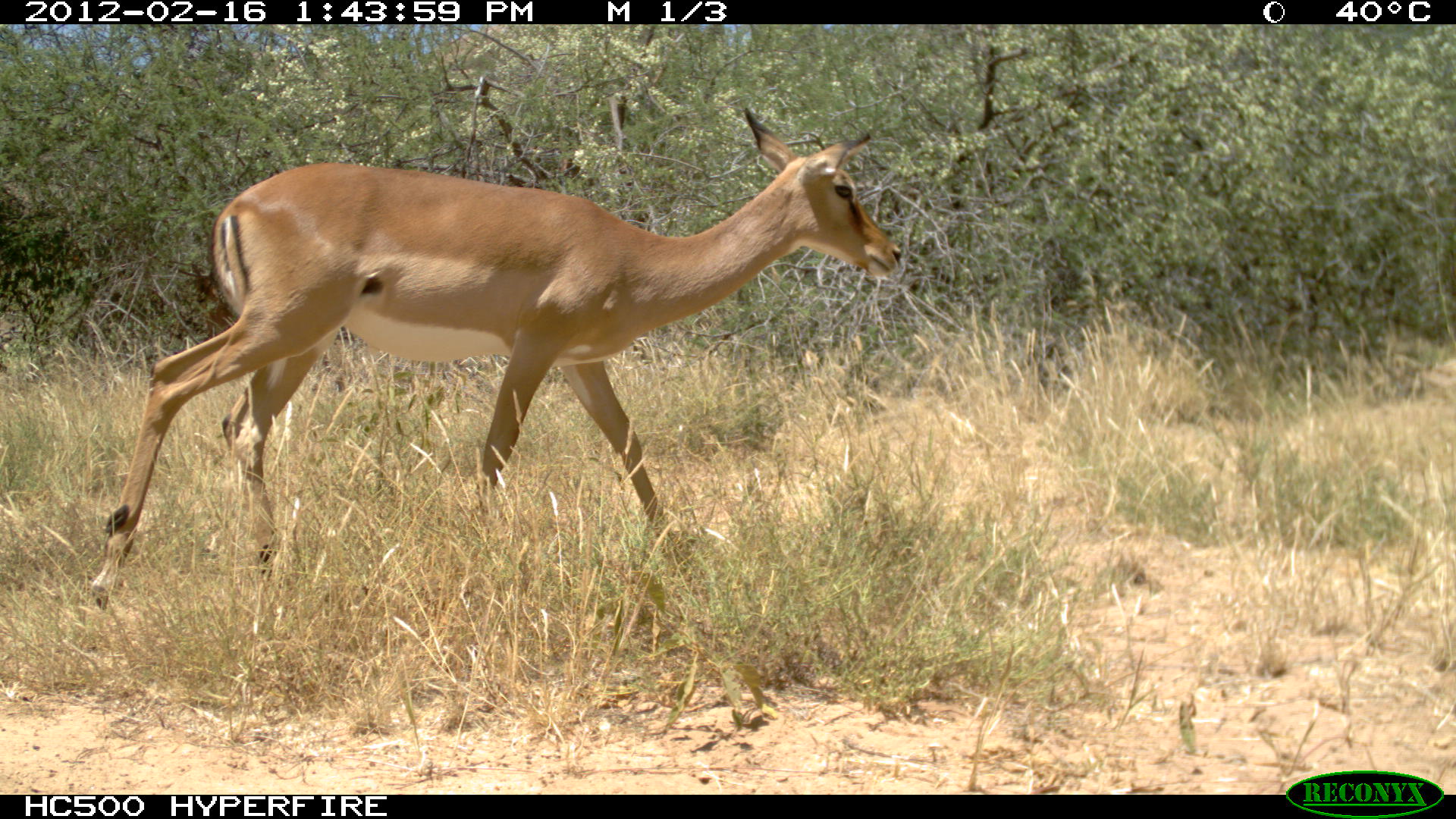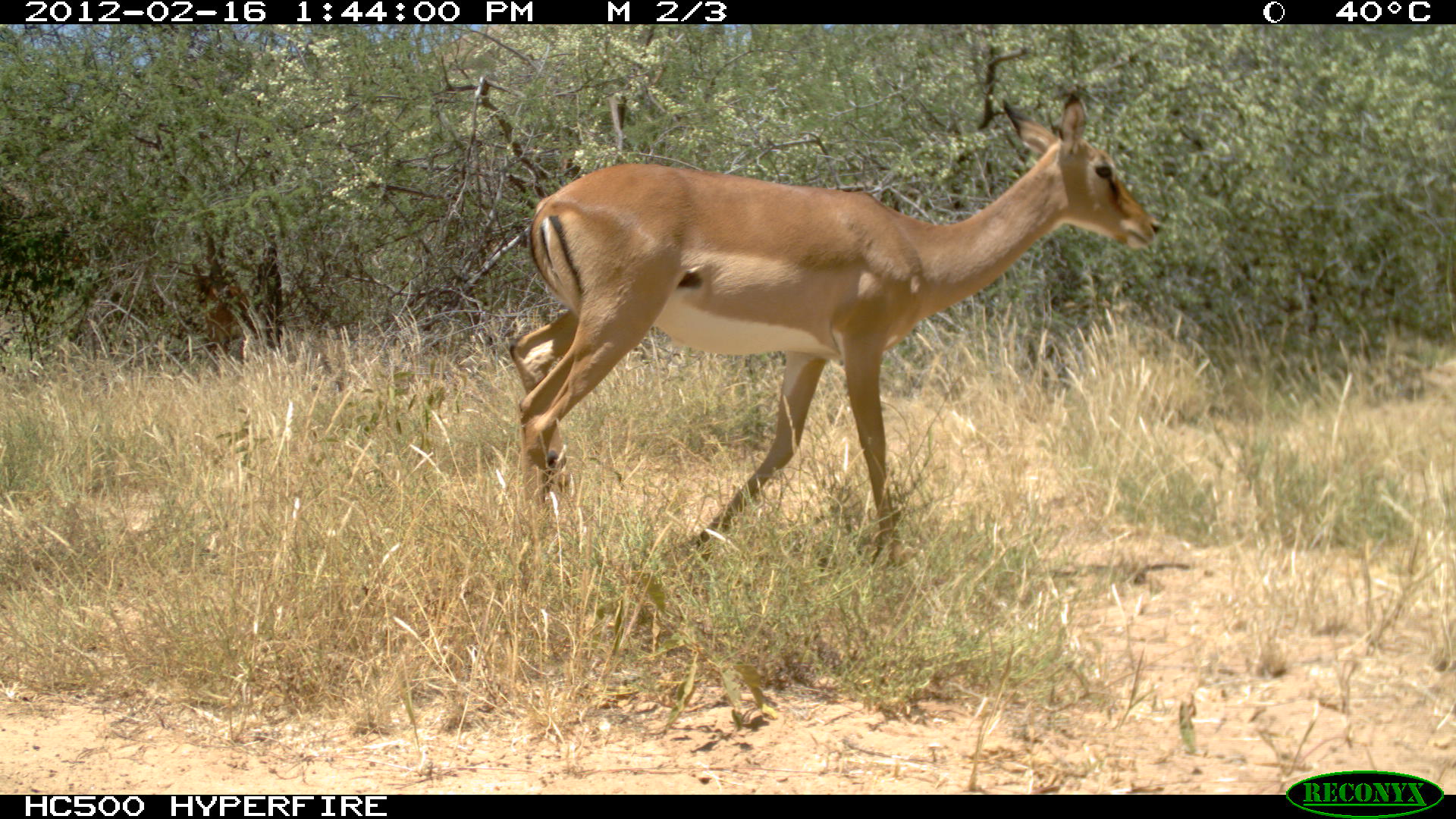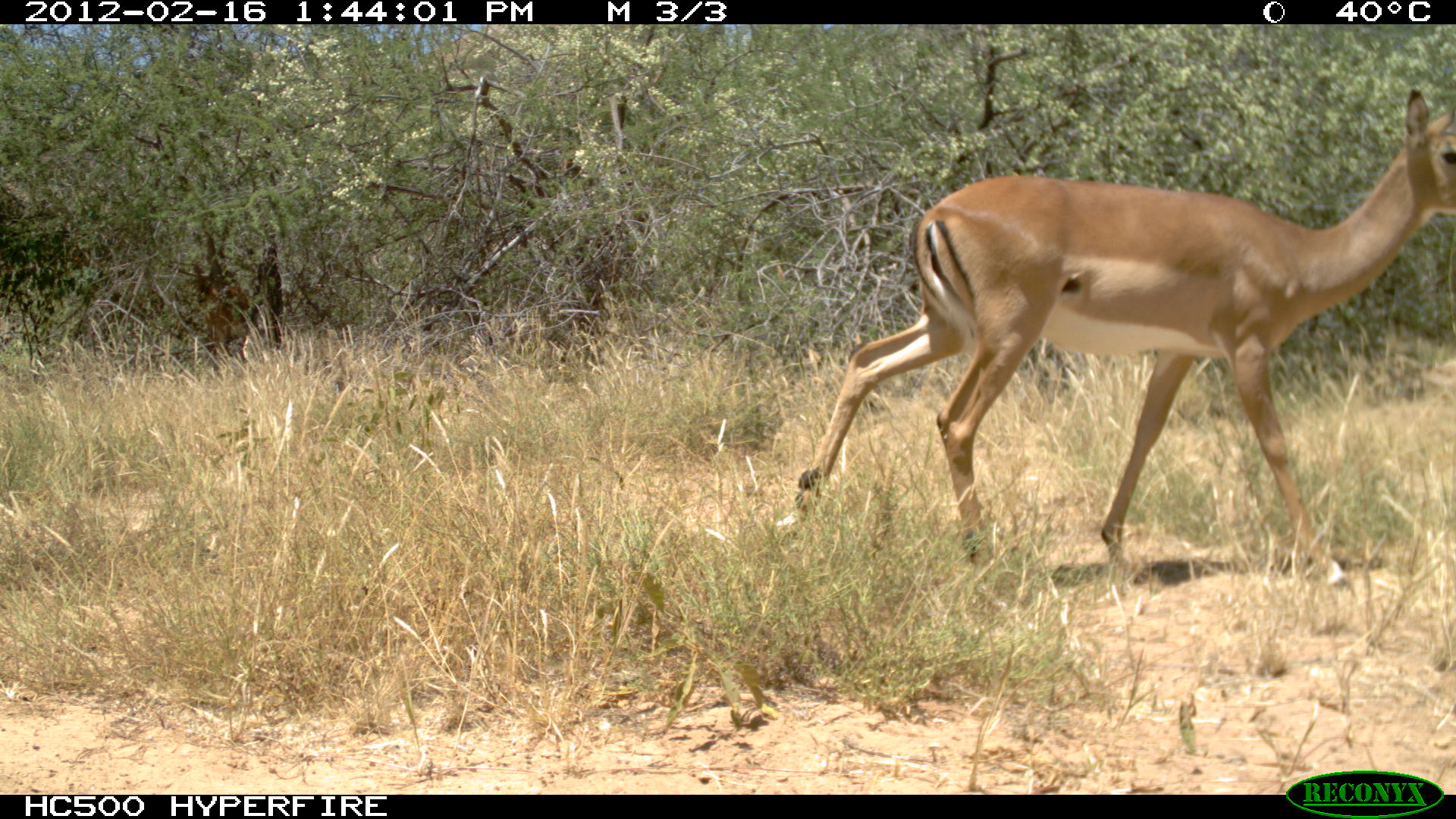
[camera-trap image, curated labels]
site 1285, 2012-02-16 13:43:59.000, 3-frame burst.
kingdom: Animalia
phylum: Chordata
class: Mammalia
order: Artiodactyla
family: Bovidae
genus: Aepyceros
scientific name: Aepyceros melampus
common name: impala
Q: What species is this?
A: Aepyceros melampus (impala).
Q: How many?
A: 1.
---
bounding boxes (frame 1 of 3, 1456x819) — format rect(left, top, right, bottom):
aepyceros melampus: rect(83, 101, 903, 613)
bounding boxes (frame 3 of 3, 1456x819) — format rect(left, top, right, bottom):
aepyceros melampus: rect(769, 88, 1456, 582); rect(189, 263, 249, 363)